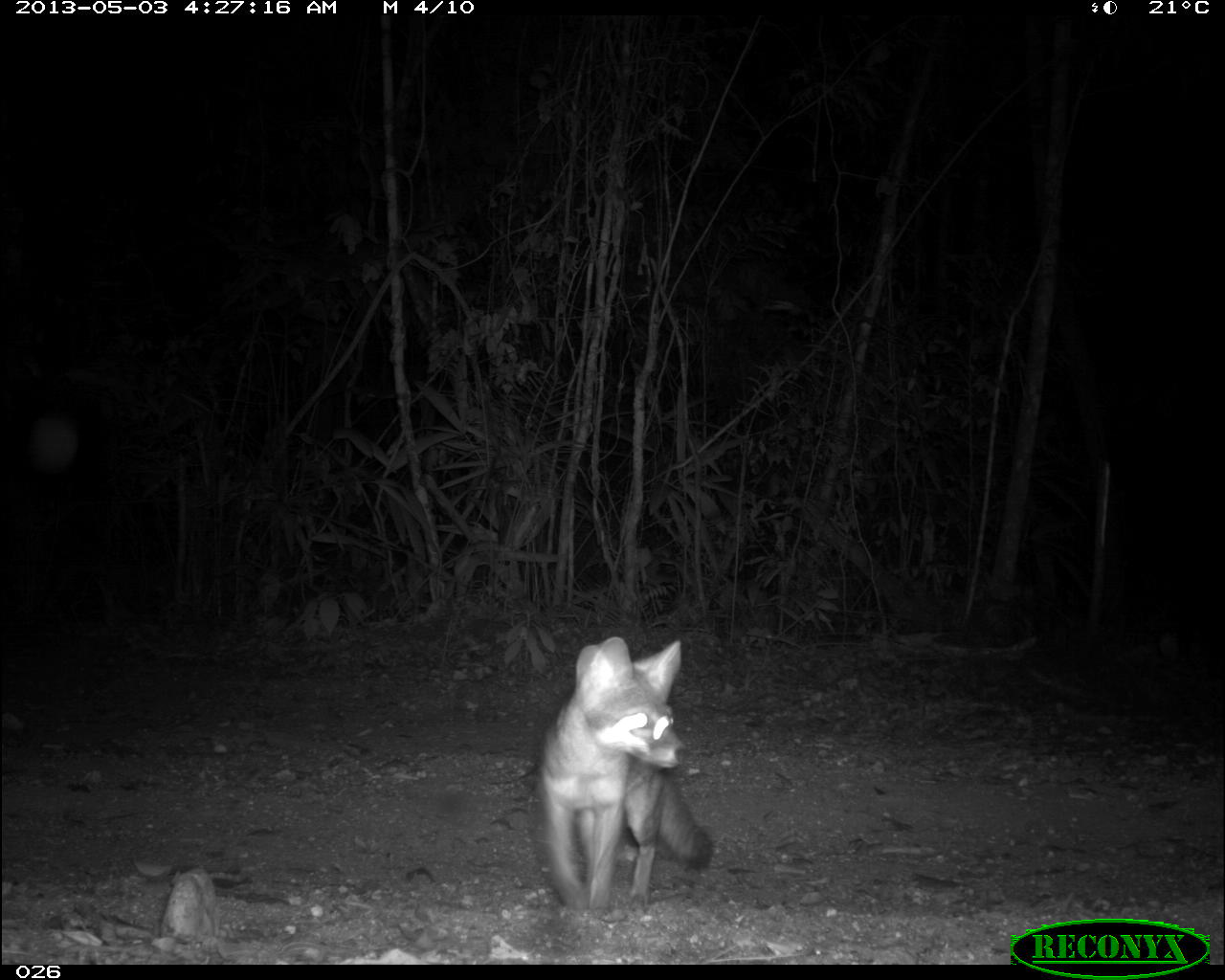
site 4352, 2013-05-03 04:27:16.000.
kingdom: Animalia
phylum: Chordata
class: Mammalia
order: Carnivora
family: Canidae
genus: Urocyon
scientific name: Urocyon cinereoargenteus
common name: gray fox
Urocyon cinereoargenteus (gray fox), count 1.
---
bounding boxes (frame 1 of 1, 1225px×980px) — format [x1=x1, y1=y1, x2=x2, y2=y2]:
urocyon cinereoargenteus: [x1=531, y1=635, x2=711, y2=909]